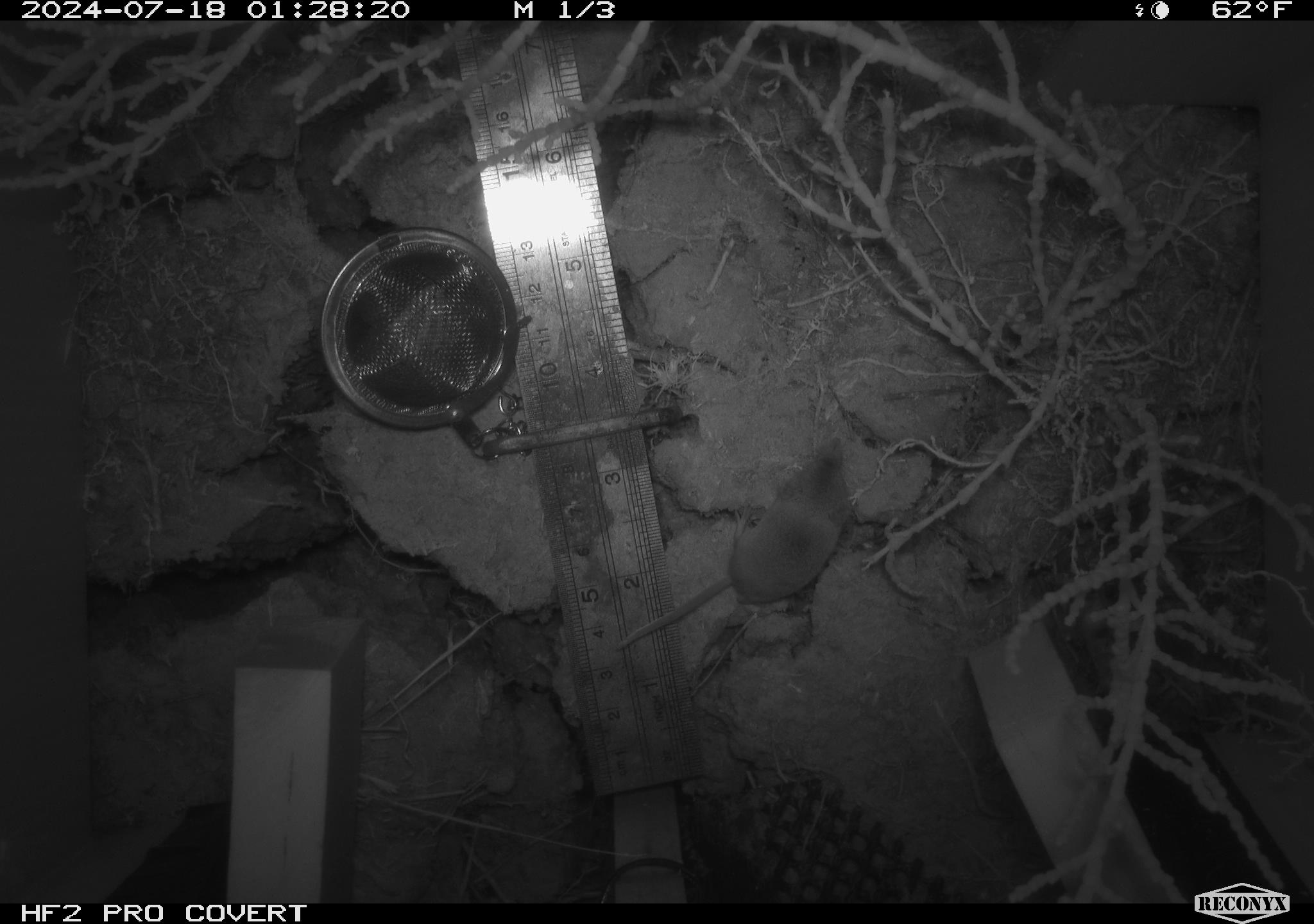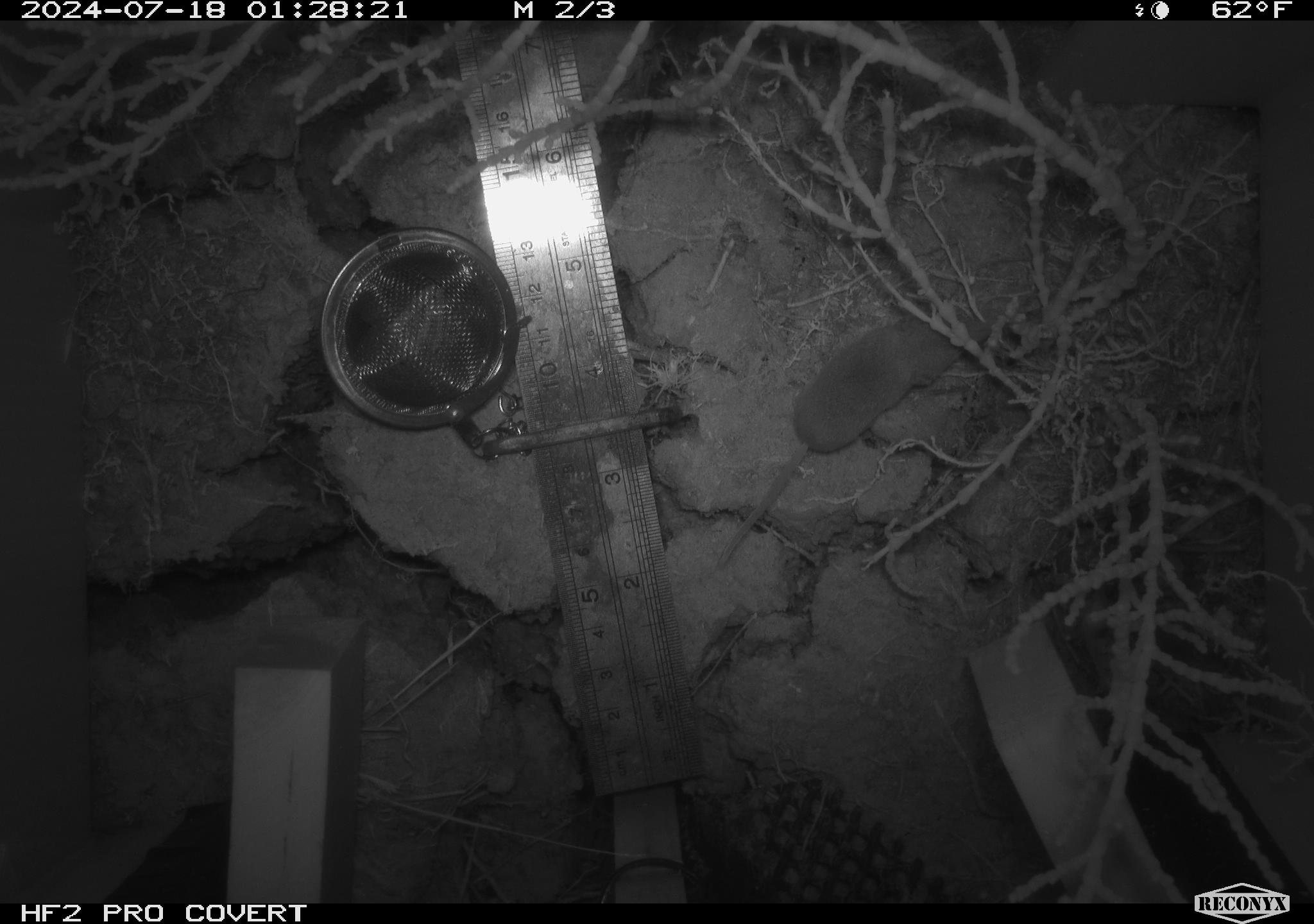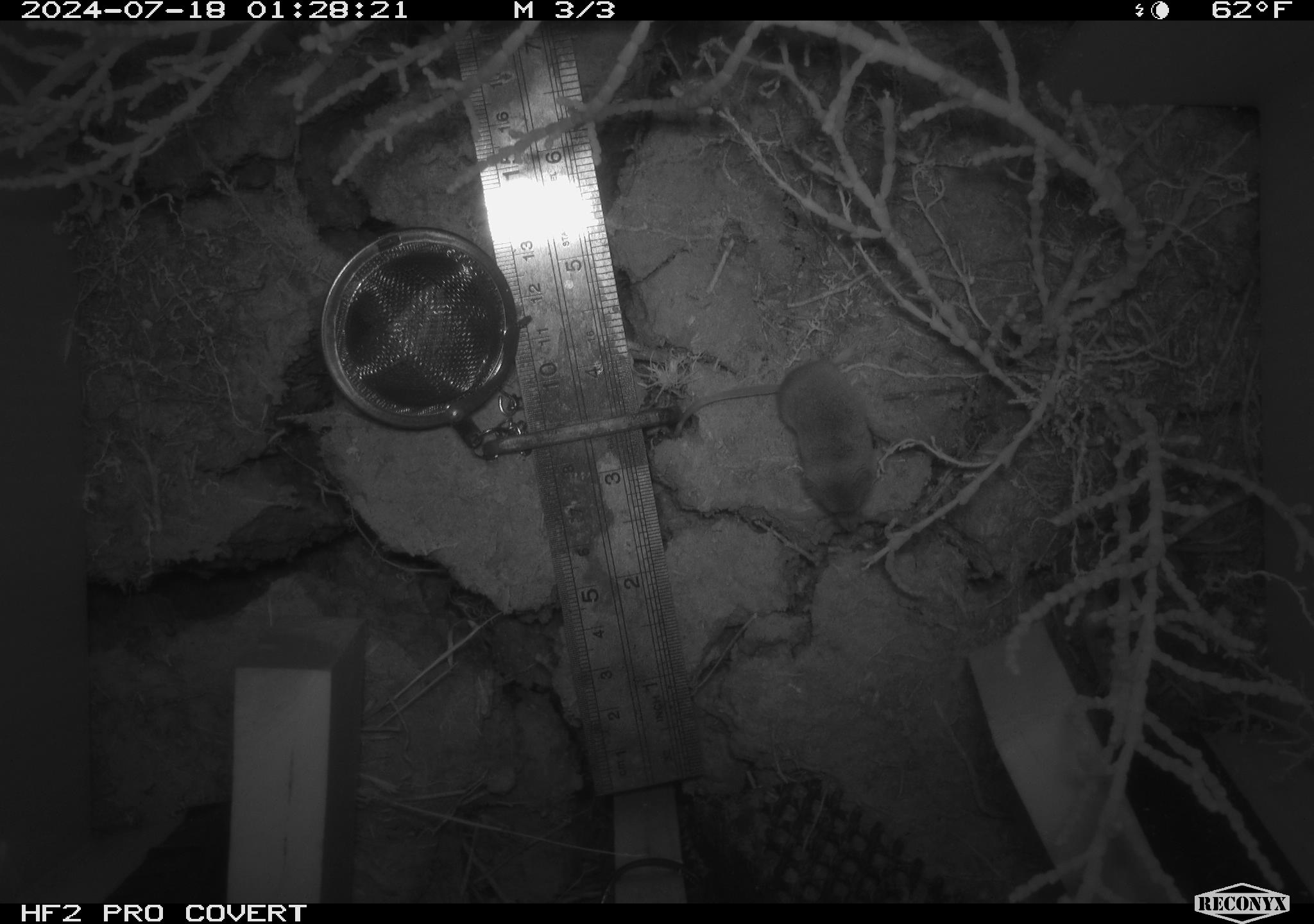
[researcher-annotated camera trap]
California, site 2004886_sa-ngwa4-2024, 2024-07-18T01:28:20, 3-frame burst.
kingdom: Animalia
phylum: Chordata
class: Mammalia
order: Eulipotyphla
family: Soricidae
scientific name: Soricidae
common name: shrews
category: soricidae family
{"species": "soricidae family (shrews) (Soricidae)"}